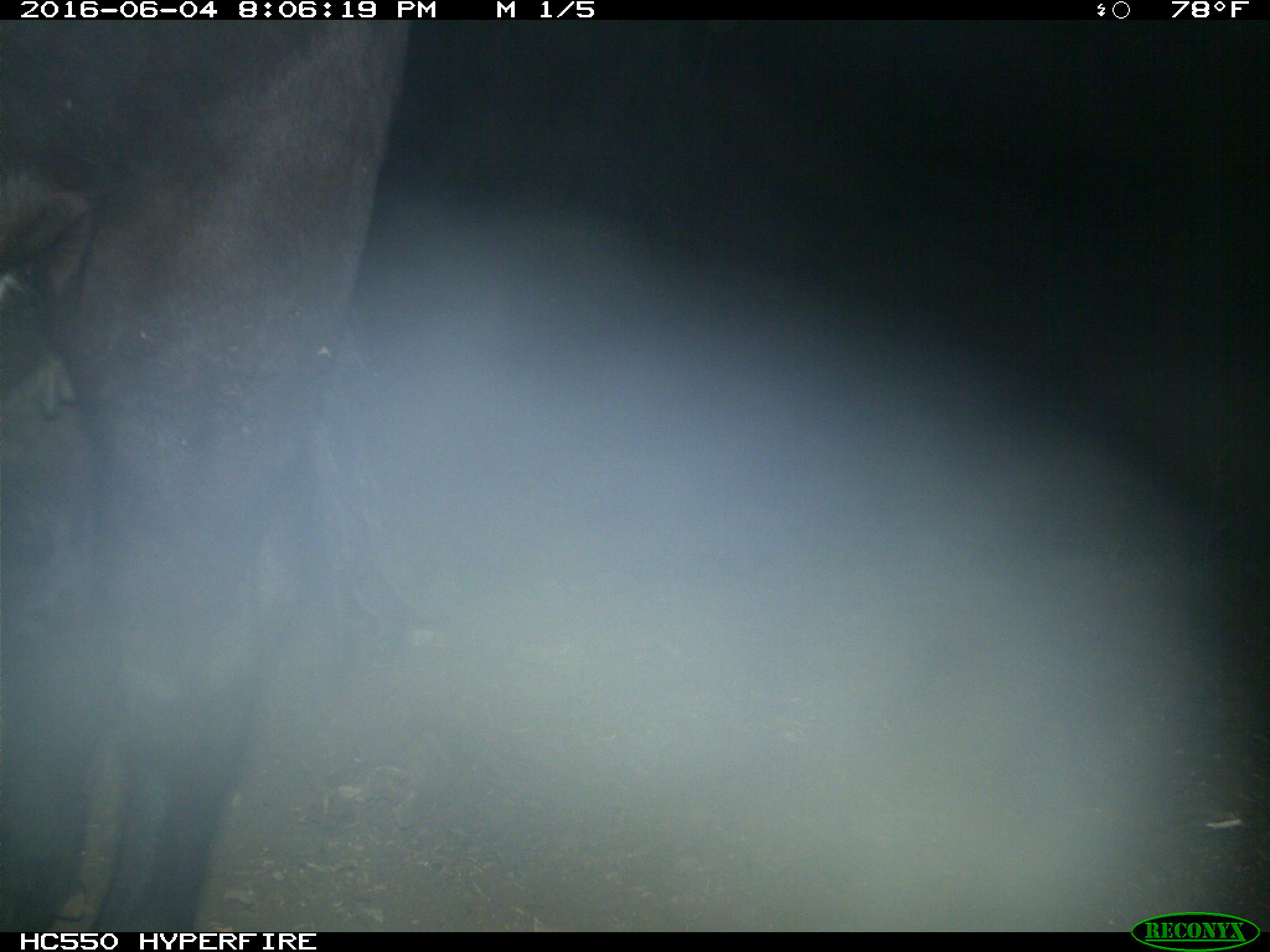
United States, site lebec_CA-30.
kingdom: Animalia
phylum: Chordata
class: Mammalia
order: Artiodactyla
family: Bovidae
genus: Bos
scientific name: Bos taurus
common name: domestic cow